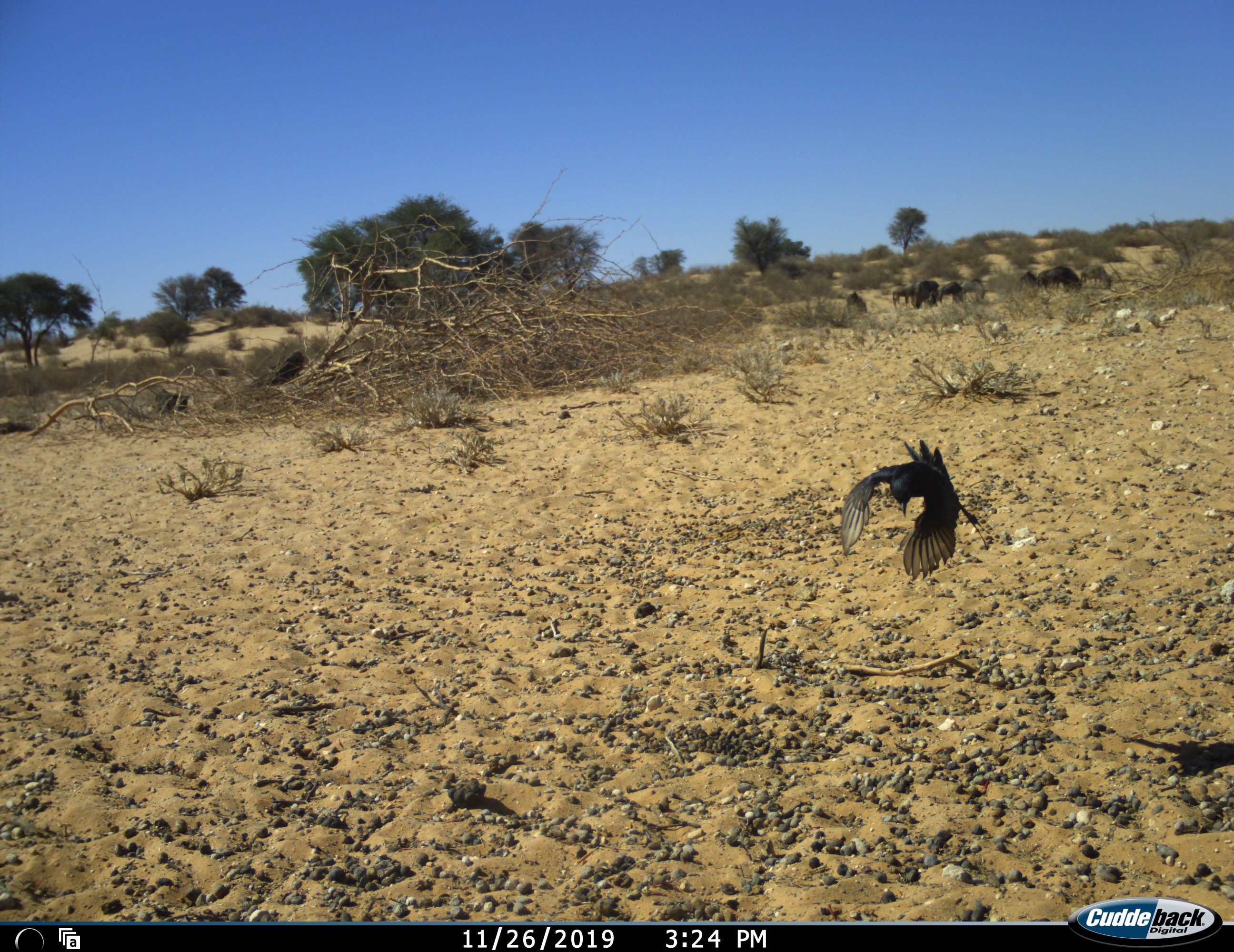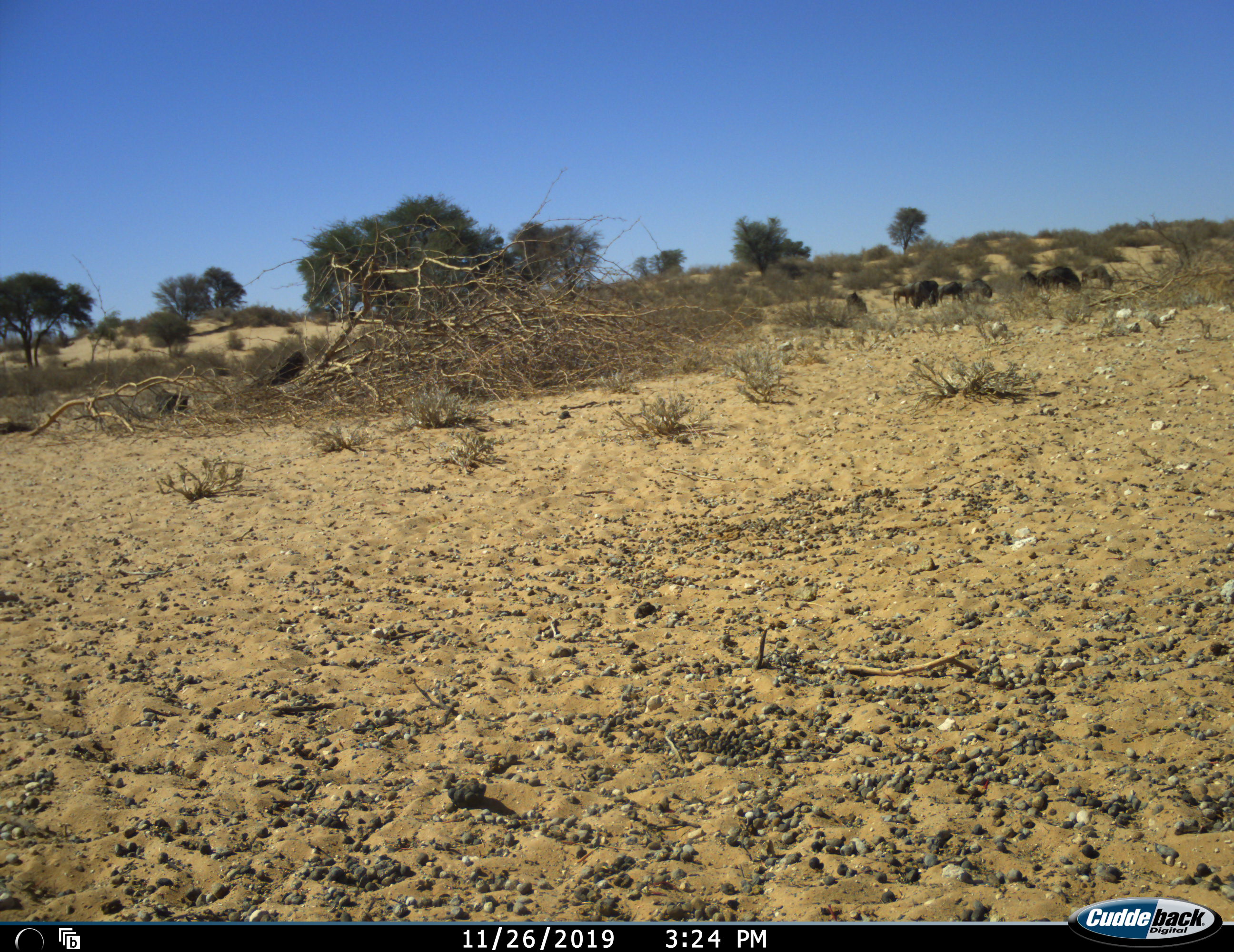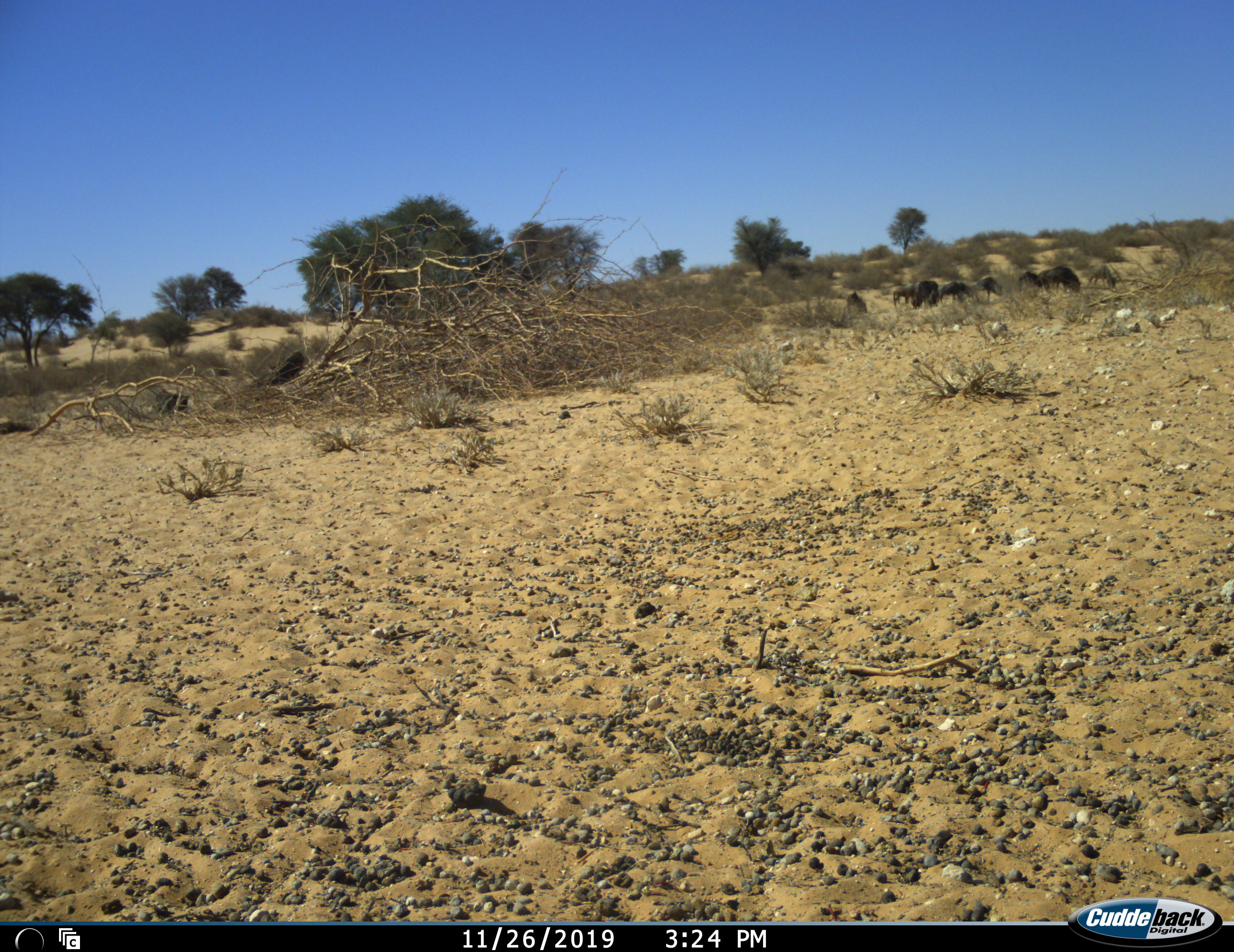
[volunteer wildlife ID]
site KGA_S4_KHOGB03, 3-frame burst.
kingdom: Animalia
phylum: Chordata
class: Aves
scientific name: Aves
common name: bird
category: birdother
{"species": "birdother (bird) (Aves)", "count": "1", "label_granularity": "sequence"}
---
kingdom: Animalia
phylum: Chordata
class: Mammalia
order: Artiodactyla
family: Bovidae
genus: Connochaetes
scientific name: Connochaetes taurinus taurinus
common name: blue wildebeest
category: wildebeestblue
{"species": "wildebeestblue (blue wildebeest) (Connochaetes taurinus taurinus)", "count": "9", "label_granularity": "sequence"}